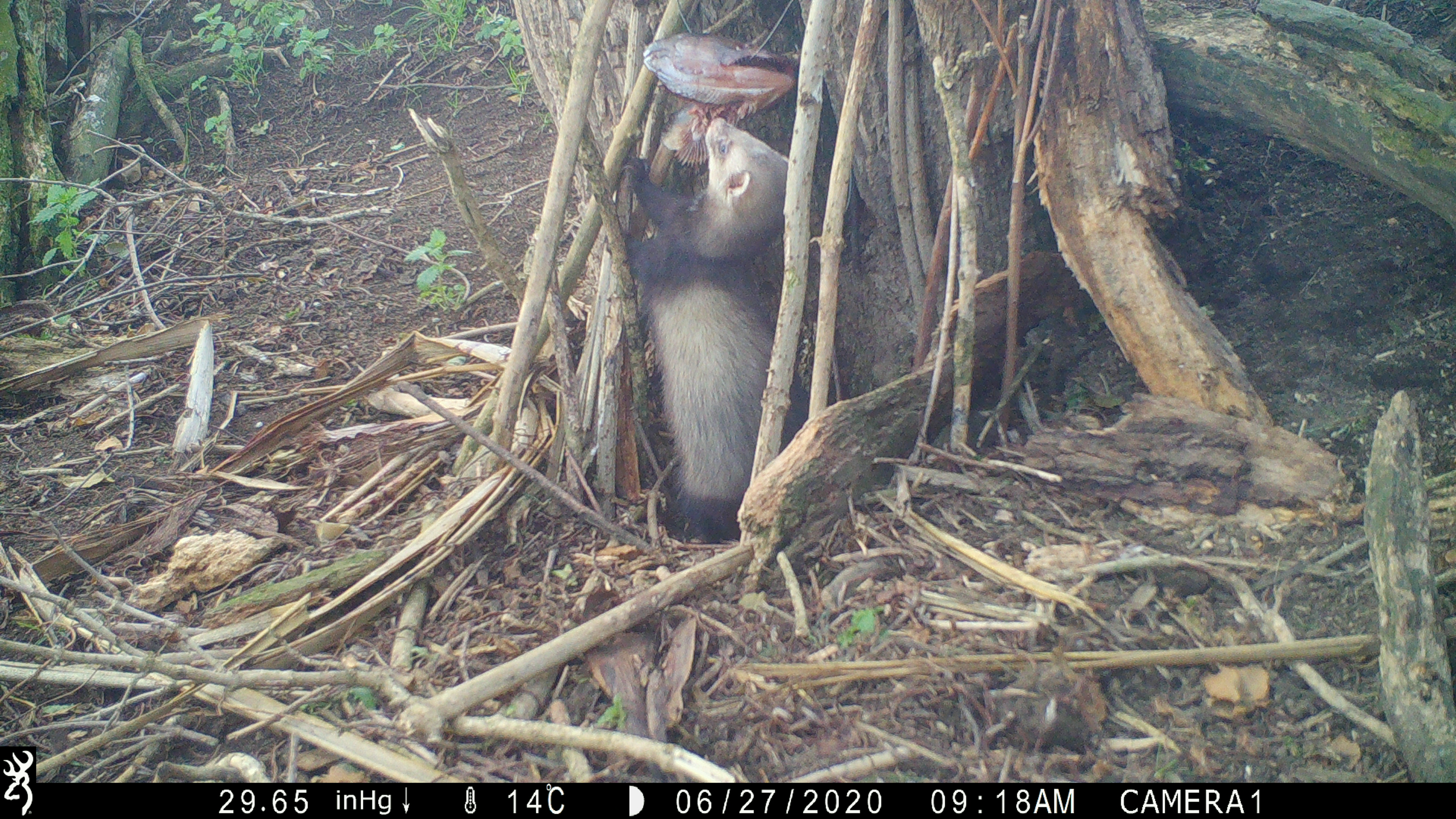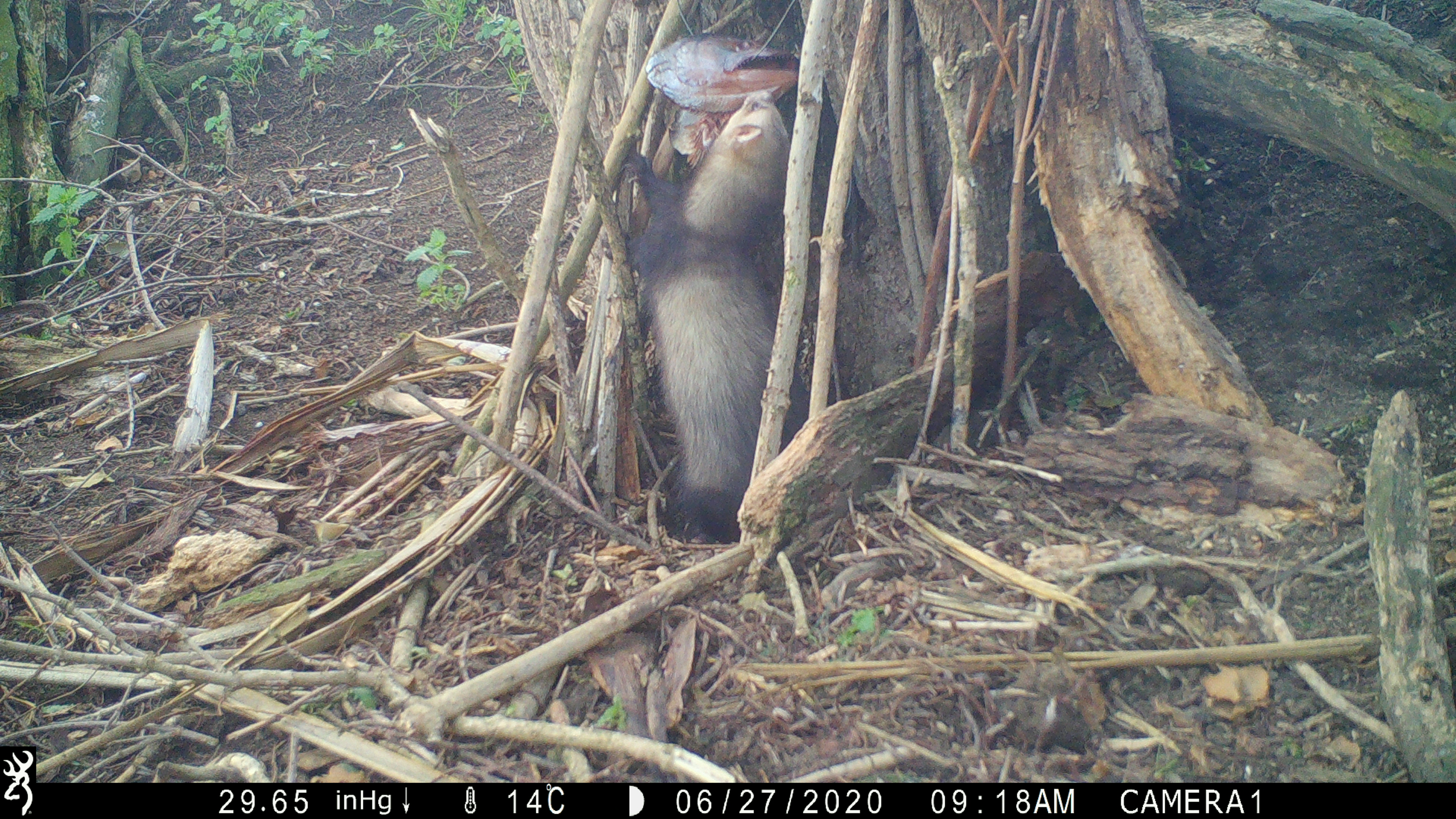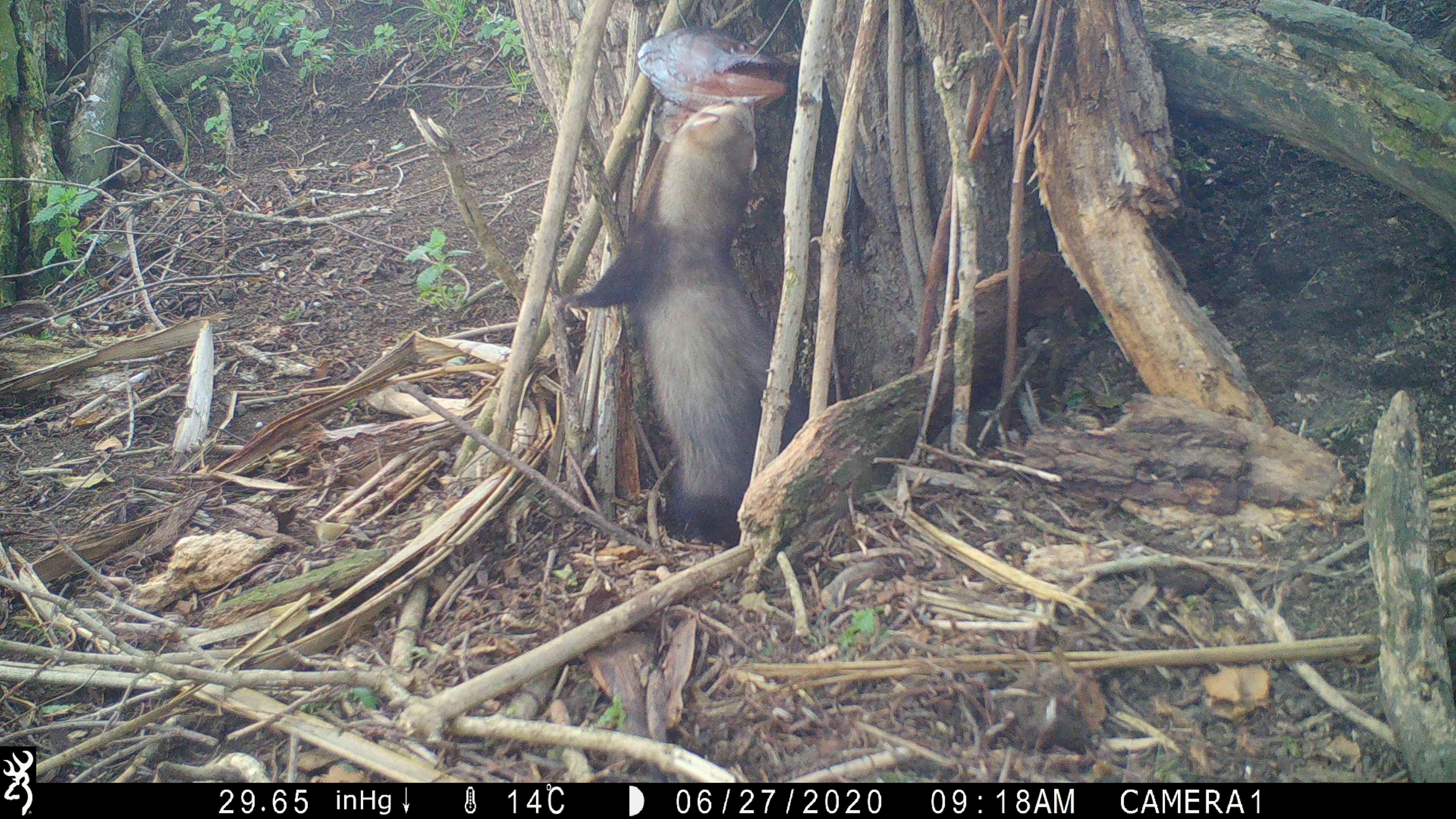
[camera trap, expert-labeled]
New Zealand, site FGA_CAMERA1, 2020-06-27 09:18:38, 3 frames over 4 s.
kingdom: Animalia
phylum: Chordata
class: Mammalia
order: Carnivora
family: Mustelidae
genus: Mustela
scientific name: Mustela furo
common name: ferret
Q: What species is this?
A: Ferret (Mustela furo).